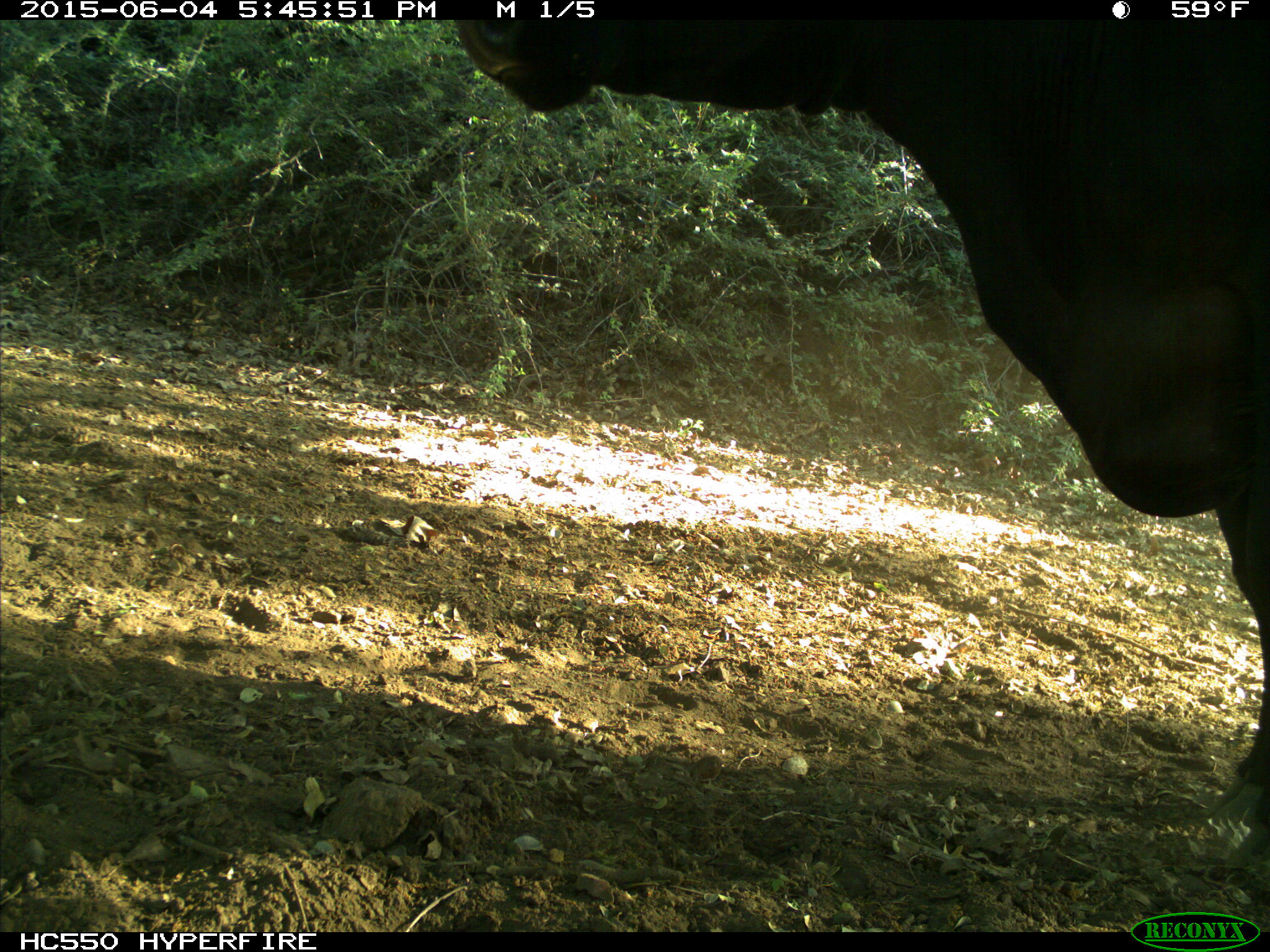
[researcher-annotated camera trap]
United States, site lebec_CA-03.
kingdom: Animalia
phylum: Chordata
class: Mammalia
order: Artiodactyla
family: Bovidae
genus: Bos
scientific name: Bos taurus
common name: domestic cow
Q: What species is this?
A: Bos taurus (domestic cow).